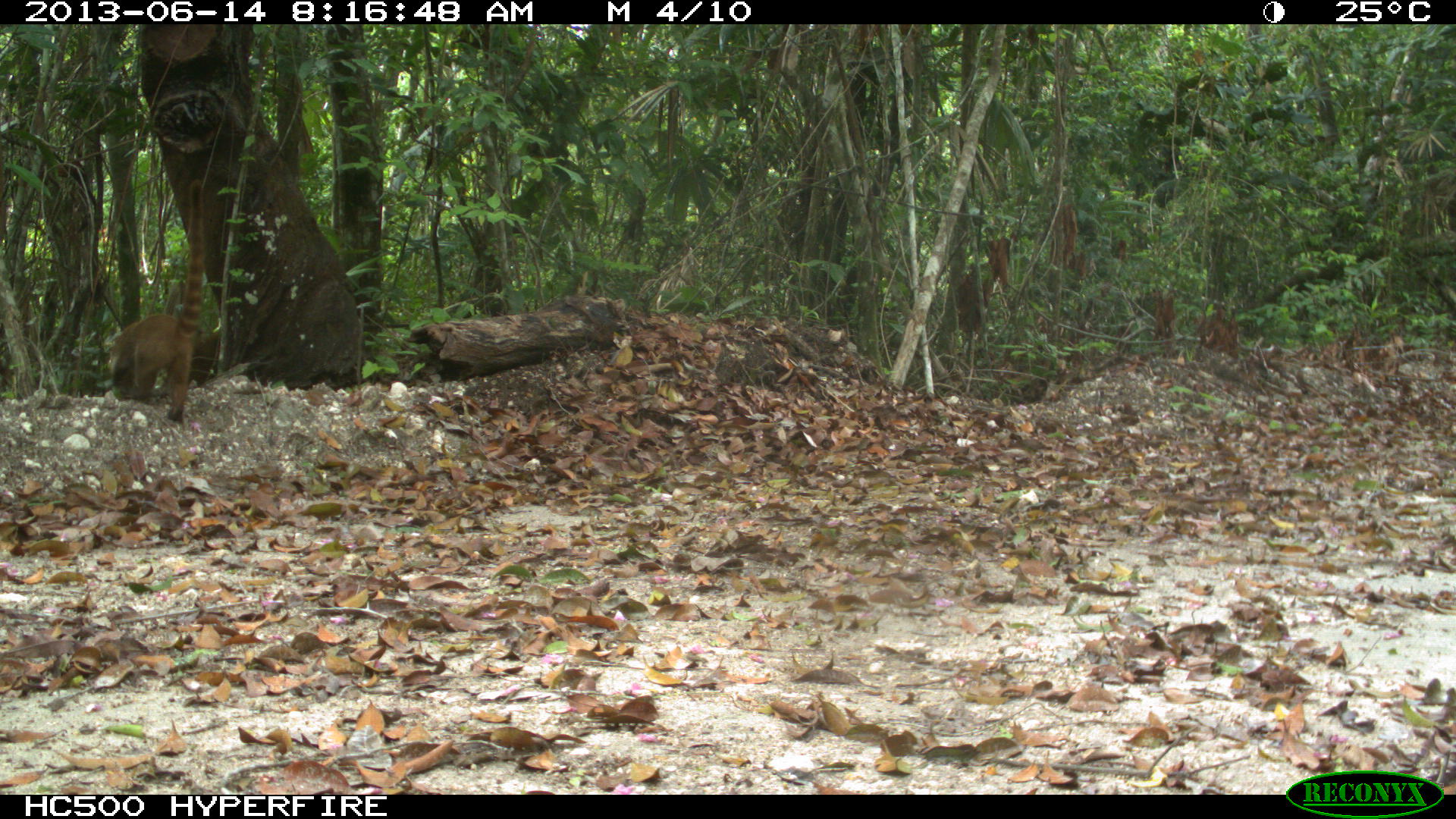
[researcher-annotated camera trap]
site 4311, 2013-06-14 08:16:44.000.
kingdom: Animalia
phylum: Chordata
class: Mammalia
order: Carnivora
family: Procyonidae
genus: Nasua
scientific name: Nasua narica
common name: white-nosed coati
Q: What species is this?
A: Nasua narica (white-nosed coati).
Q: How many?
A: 2.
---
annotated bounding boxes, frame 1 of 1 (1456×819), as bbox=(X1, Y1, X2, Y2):
nasua narica: bbox=(102, 177, 207, 424)